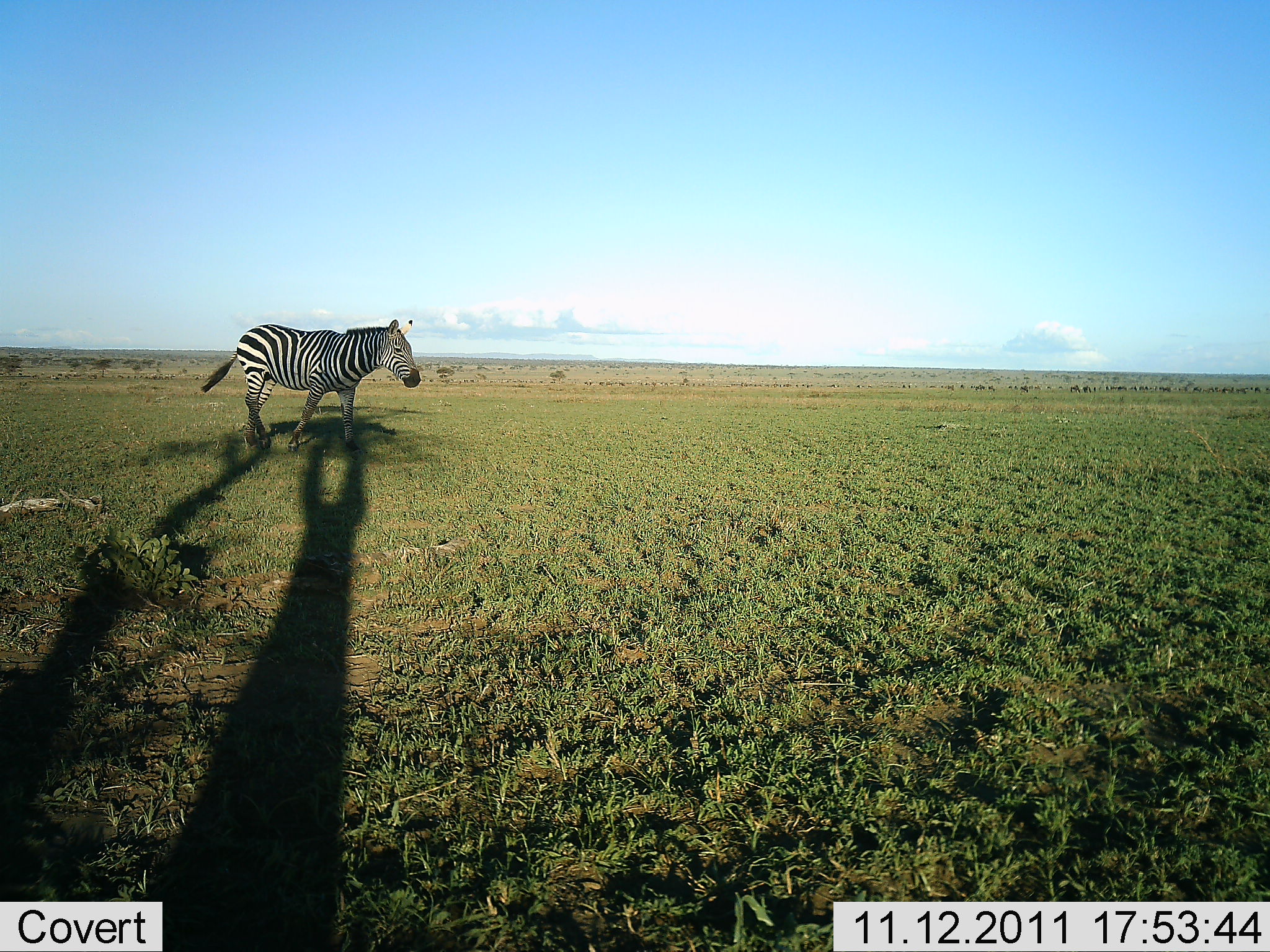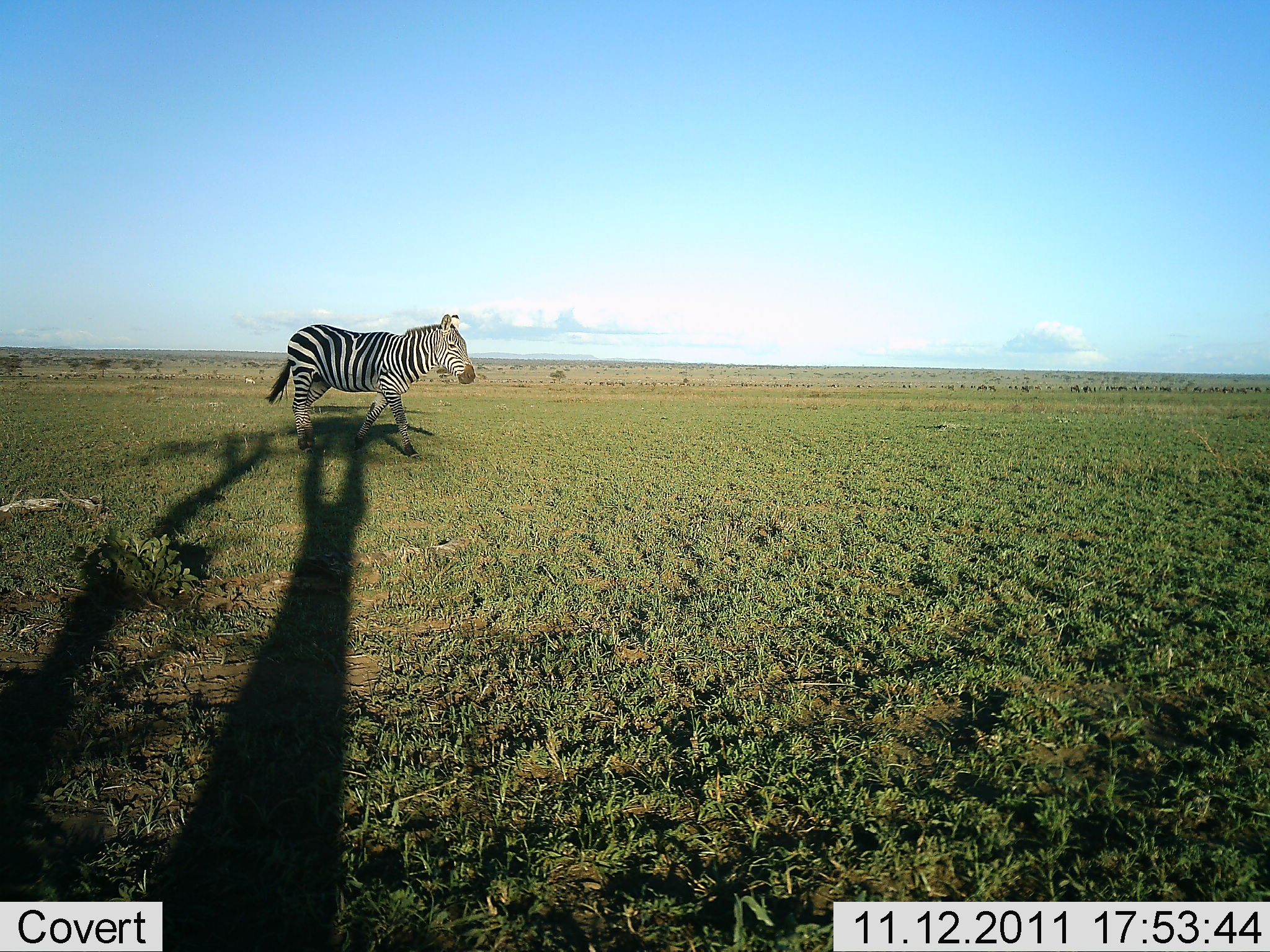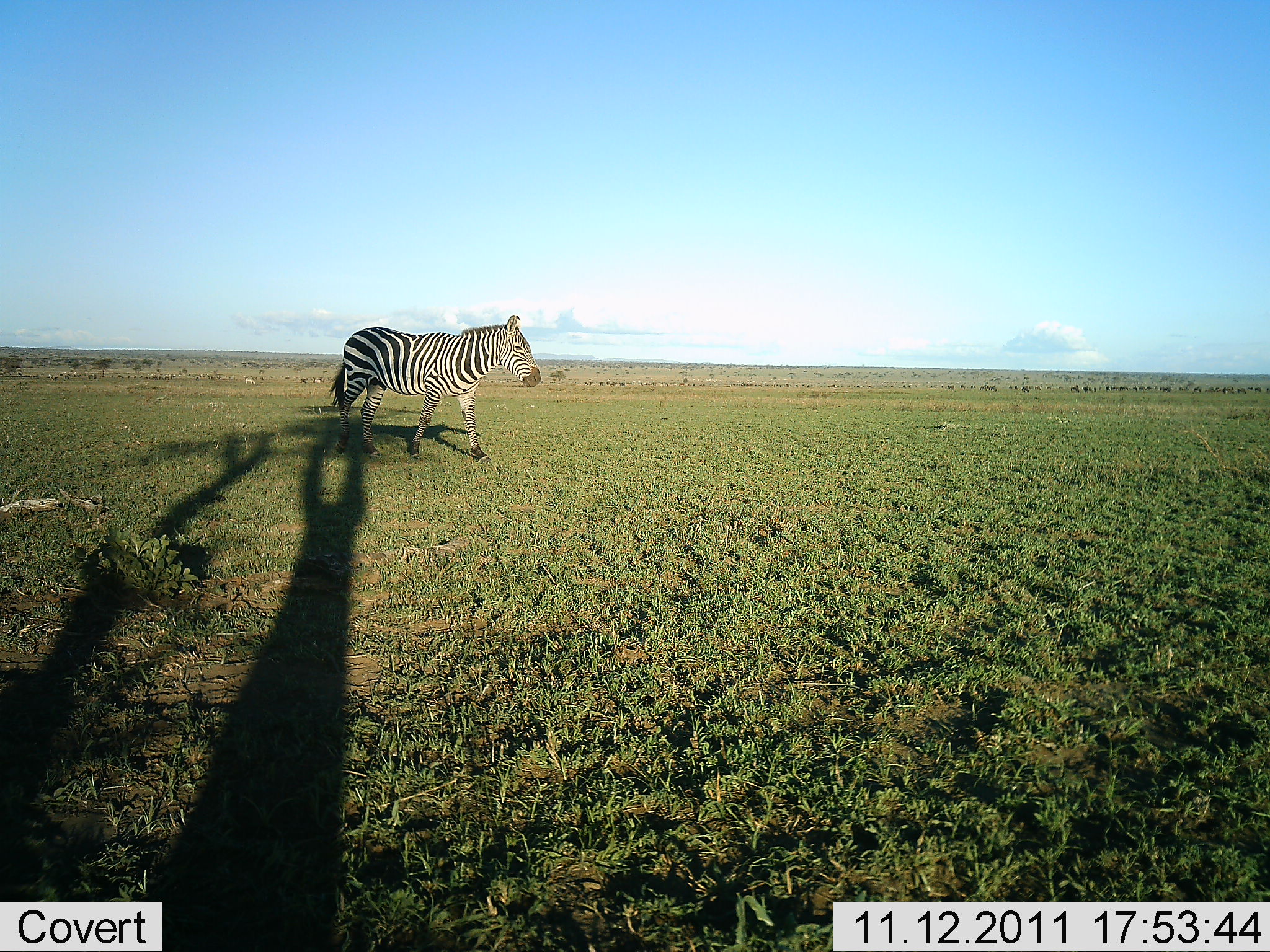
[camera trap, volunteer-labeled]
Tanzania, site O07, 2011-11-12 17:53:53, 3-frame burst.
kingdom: Animalia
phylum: Chordata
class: Mammalia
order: Perissodactyla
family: Equidae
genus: Equus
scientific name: Equus quagga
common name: plains zebra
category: zebra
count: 1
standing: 9%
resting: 0%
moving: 100%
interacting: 0%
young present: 0%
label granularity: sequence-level